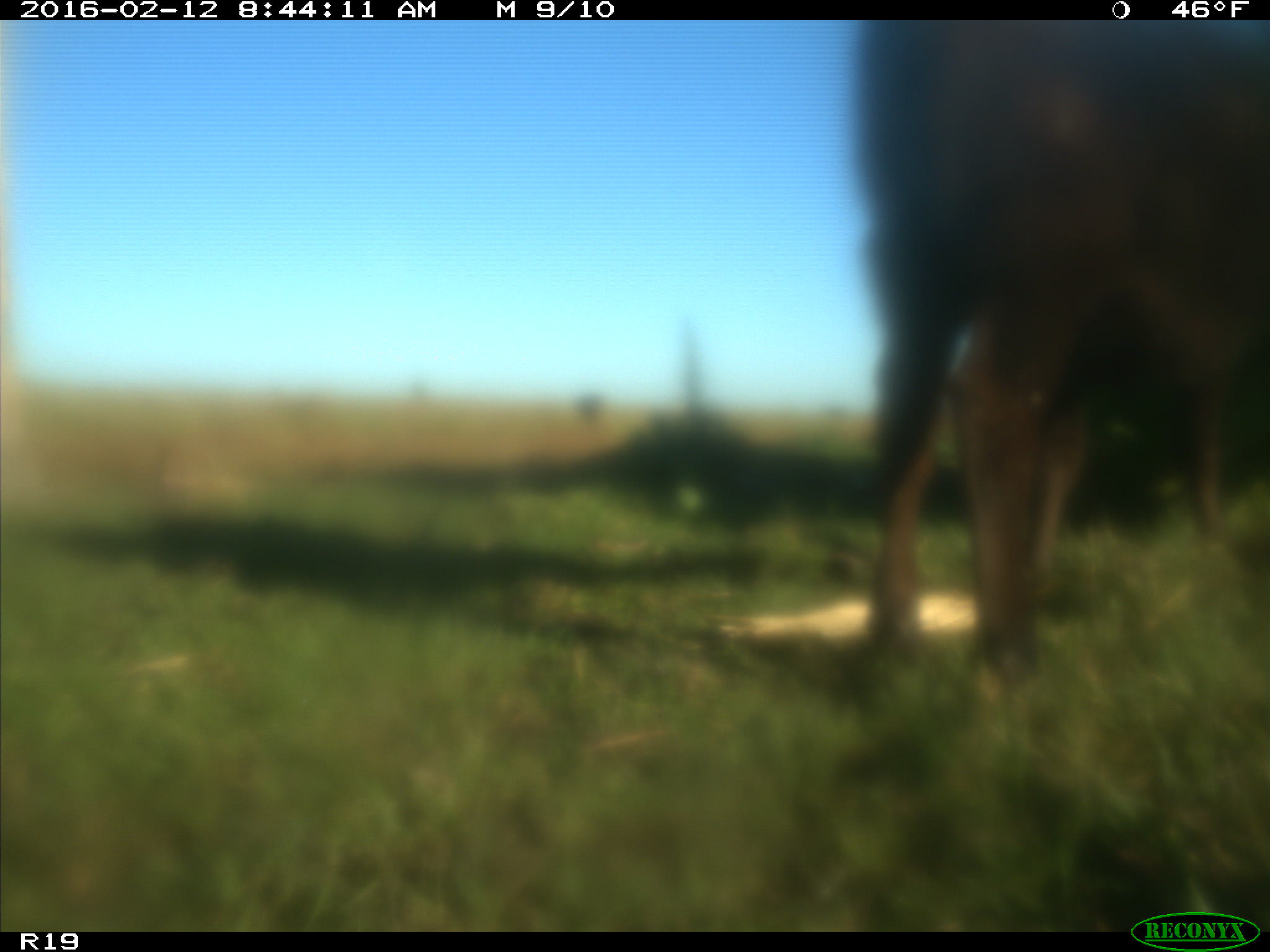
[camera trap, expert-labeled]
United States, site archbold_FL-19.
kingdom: Animalia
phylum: Chordata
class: Mammalia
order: Artiodactyla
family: Bovidae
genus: Bos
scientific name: Bos taurus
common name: domestic cow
Bos taurus (domestic cow).